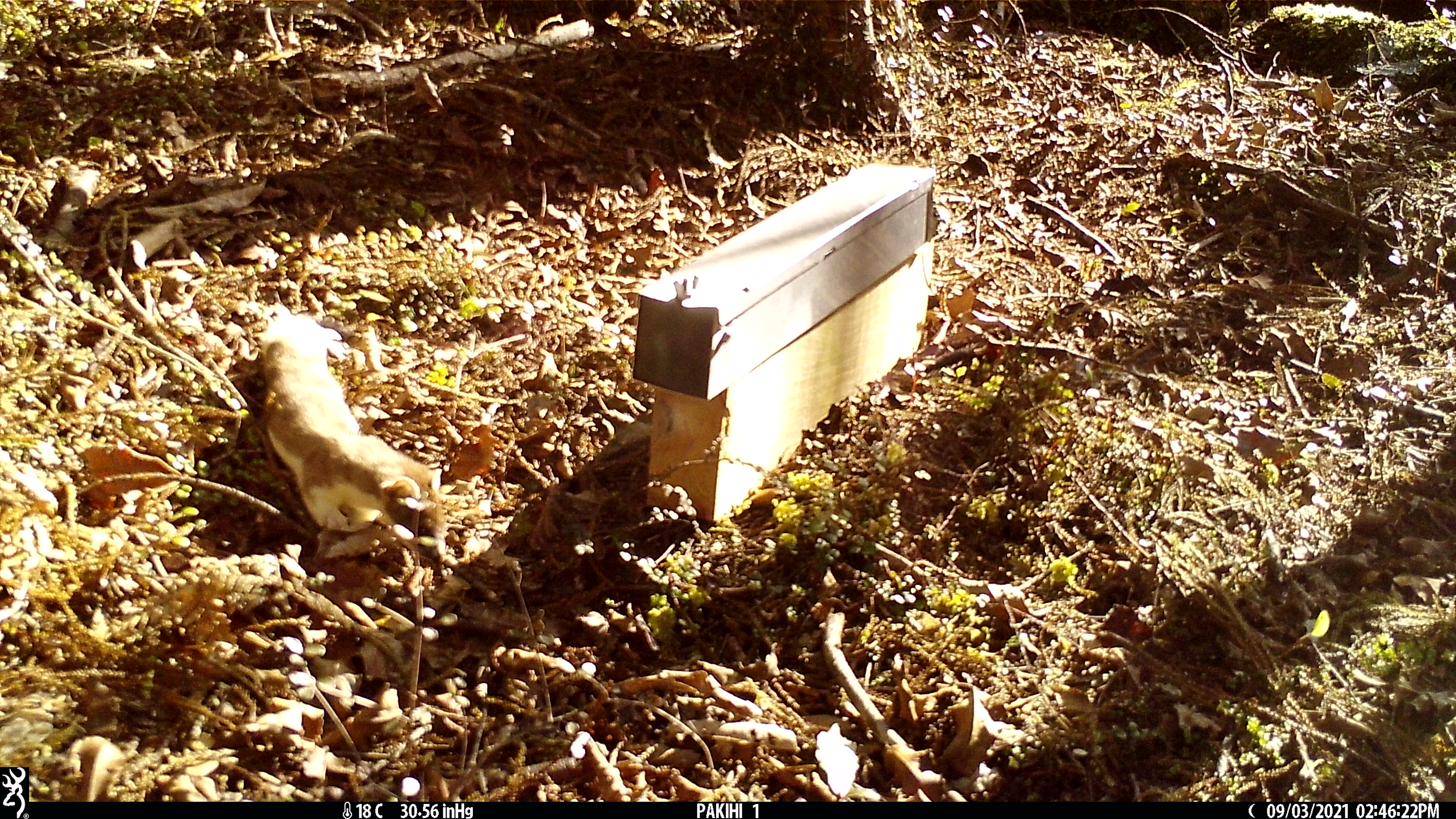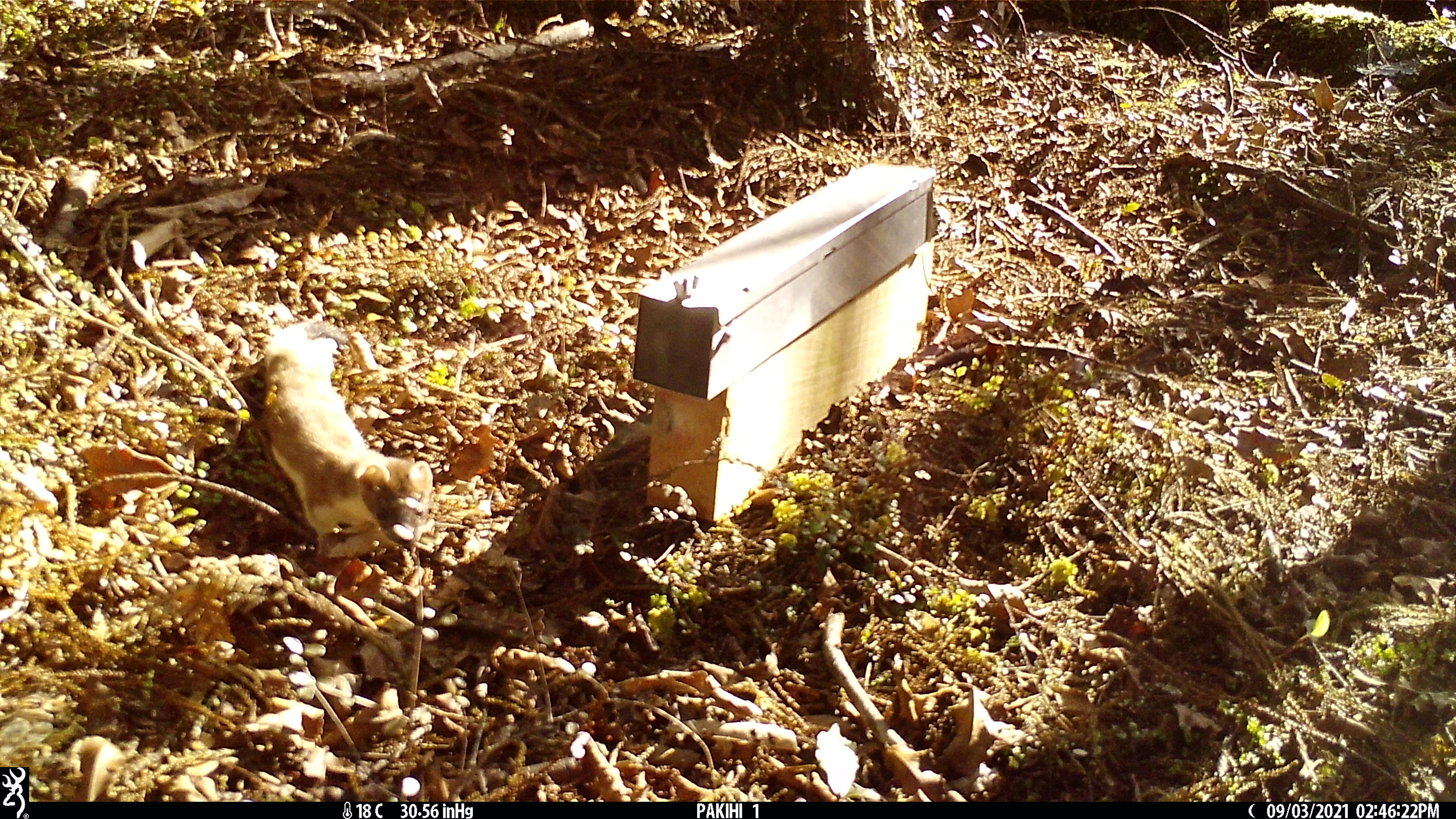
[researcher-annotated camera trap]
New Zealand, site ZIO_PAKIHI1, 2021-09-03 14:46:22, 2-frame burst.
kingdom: Animalia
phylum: Chordata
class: Mammalia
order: Carnivora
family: Mustelidae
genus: Mustela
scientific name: Mustela erminea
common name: stoat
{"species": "stoat (Mustela erminea)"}